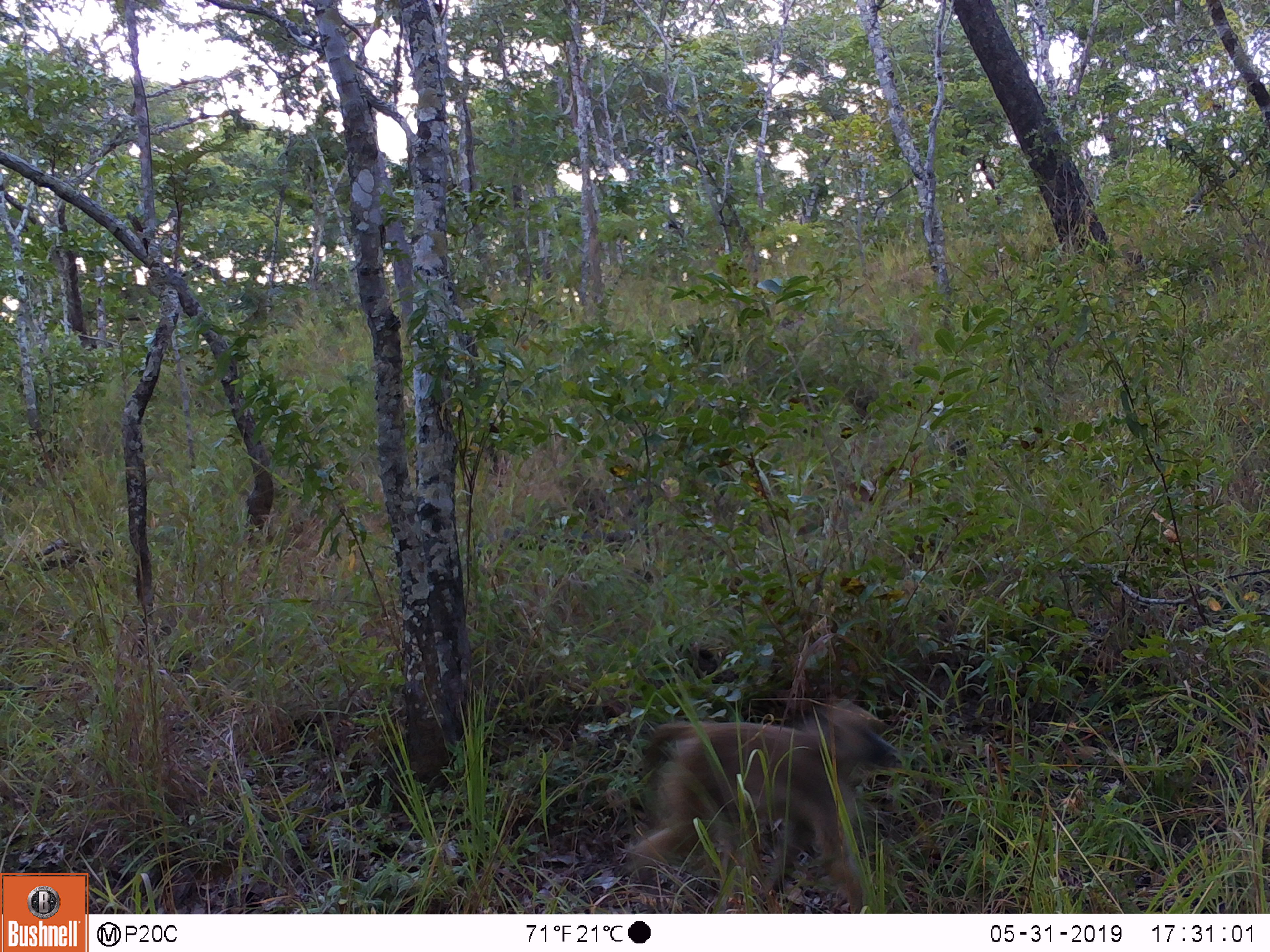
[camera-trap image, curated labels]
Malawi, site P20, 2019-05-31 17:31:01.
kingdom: Animalia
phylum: Chordata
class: Mammalia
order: Primates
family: Cercopithecidae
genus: Papio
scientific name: Papio cynocephalus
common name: yellow baboon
Yellow baboon (Papio cynocephalus), count 1.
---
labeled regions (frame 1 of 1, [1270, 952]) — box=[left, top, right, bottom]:
yellow baboon: box=[614, 690, 906, 912]